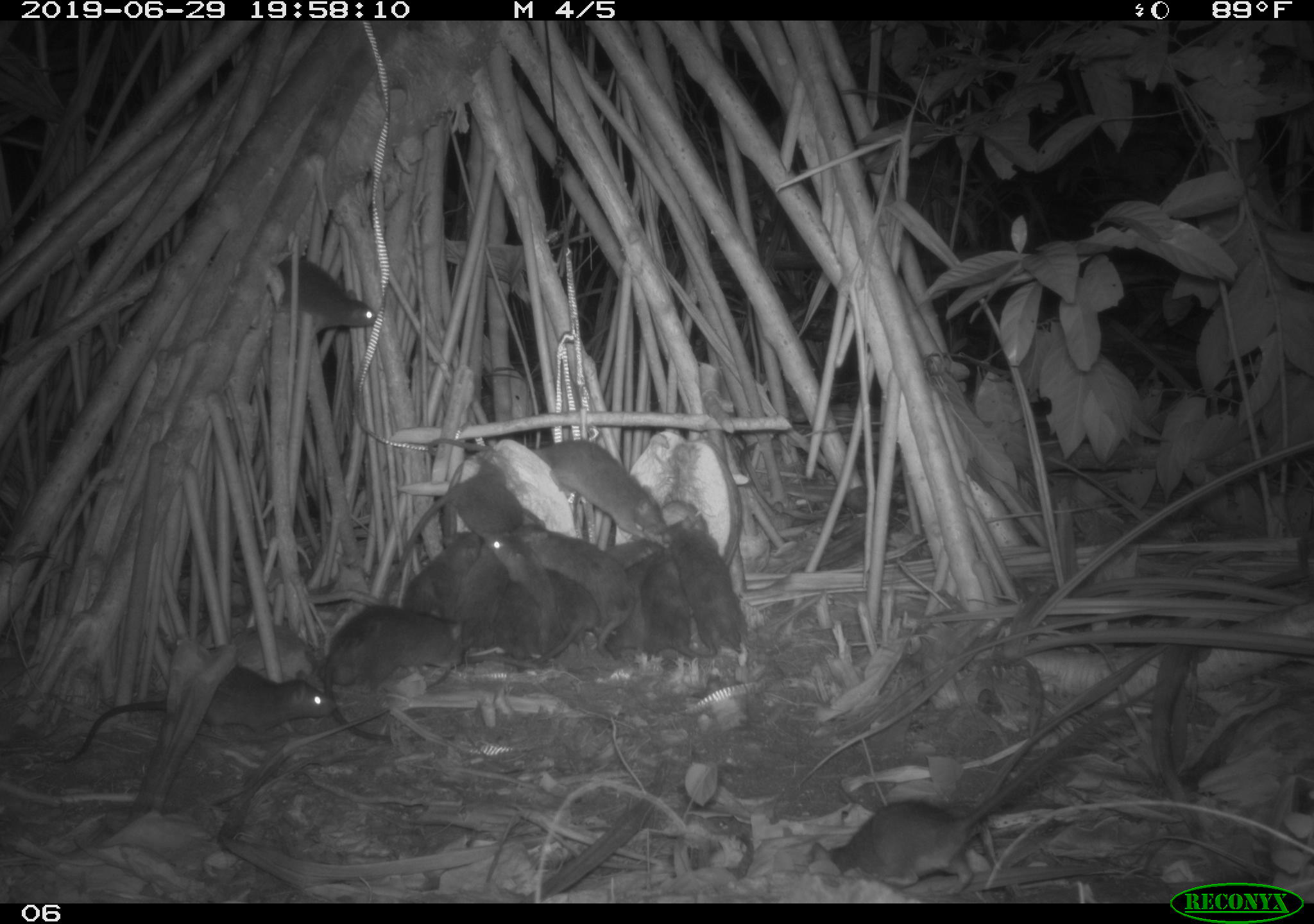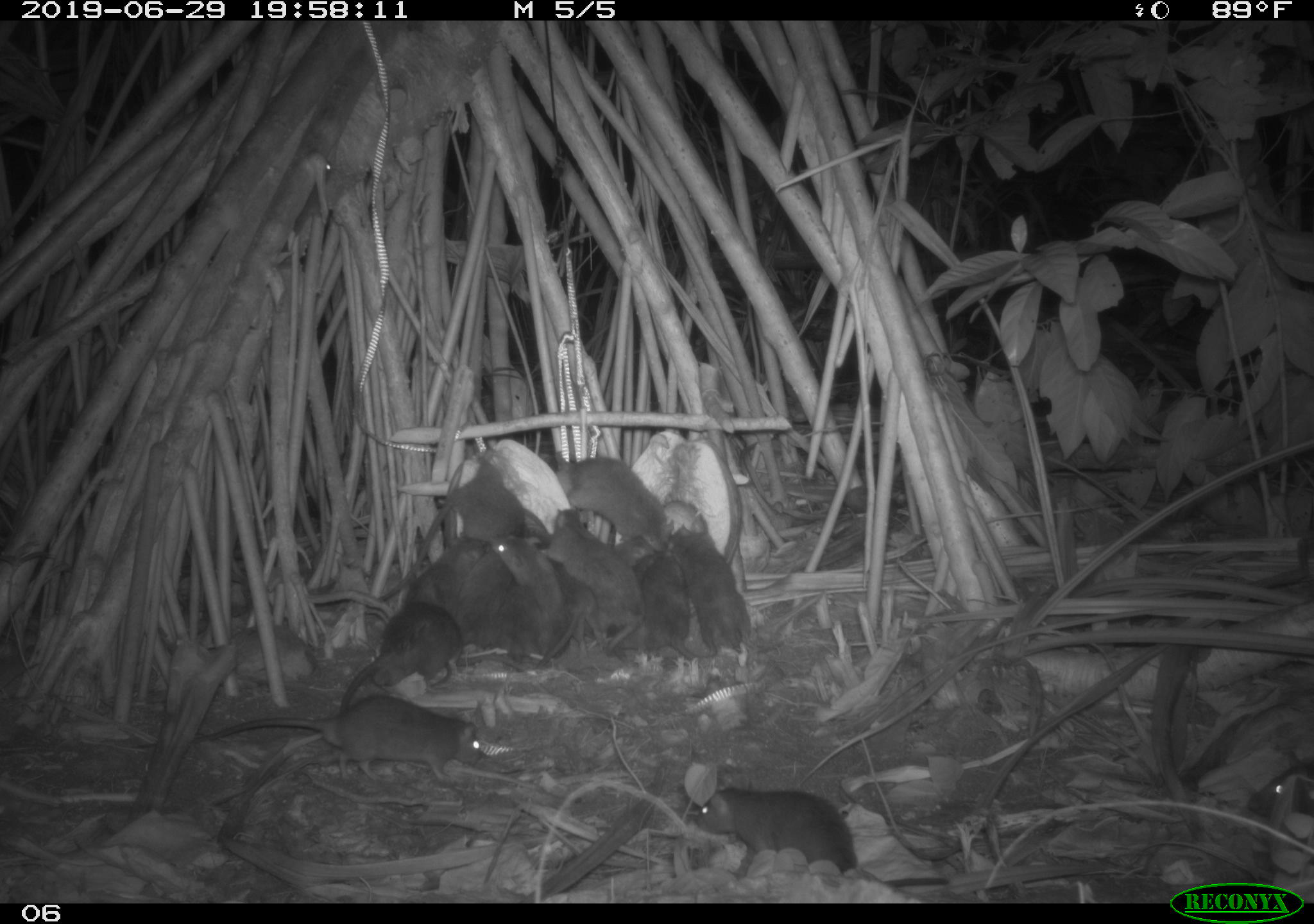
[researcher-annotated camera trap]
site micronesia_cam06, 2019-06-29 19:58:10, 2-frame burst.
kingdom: Animalia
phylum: Chordata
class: Mammalia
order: Rodentia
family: Muridae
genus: Rattus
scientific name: Rattus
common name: rat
Rat (Rattus).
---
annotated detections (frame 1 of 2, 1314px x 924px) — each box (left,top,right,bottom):
rat: (824,678,1172,878); (46,639,339,774); (425,419,680,560); (307,601,490,748); (387,464,563,574); (516,521,642,645); (548,539,665,667); (266,244,383,355); (483,536,564,653); (689,521,754,664); (389,527,479,623); (647,554,701,661); (604,508,705,565); (456,543,501,661); (610,556,658,656); (497,581,545,665)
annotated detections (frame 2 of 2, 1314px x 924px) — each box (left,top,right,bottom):
rat: (694,774,960,895); (194,694,491,783); (375,443,539,604); (333,597,476,718); (545,442,679,565); (537,531,648,678); (545,498,650,653); (661,522,759,664); (489,530,570,646); (629,543,702,665); (450,544,529,656); (521,529,587,656); (399,534,497,613); (478,587,540,672); (1245,750,1314,826); (287,153,338,243)